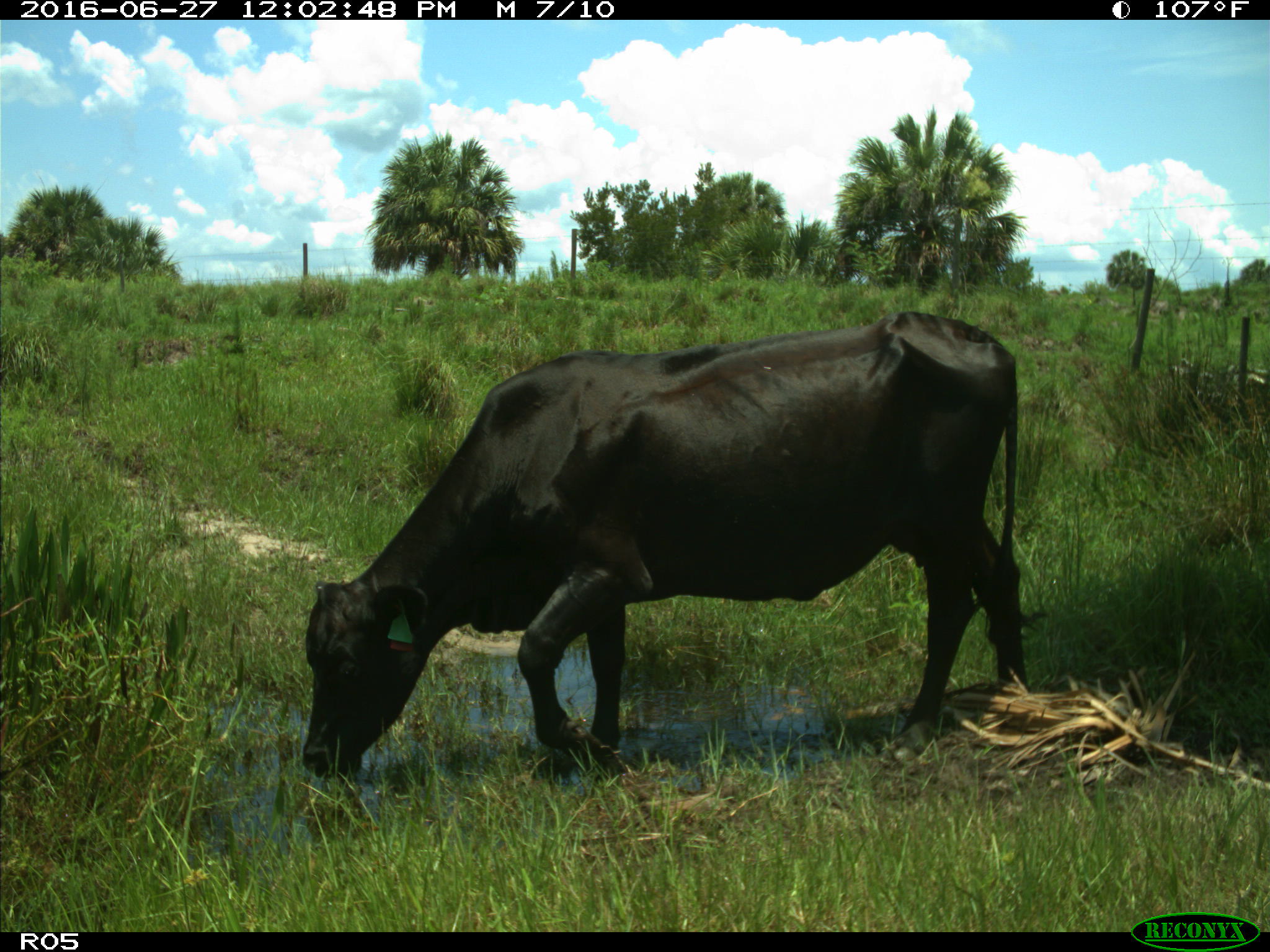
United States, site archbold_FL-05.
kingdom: Animalia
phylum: Chordata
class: Mammalia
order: Artiodactyla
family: Bovidae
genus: Bos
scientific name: Bos taurus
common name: domestic cow